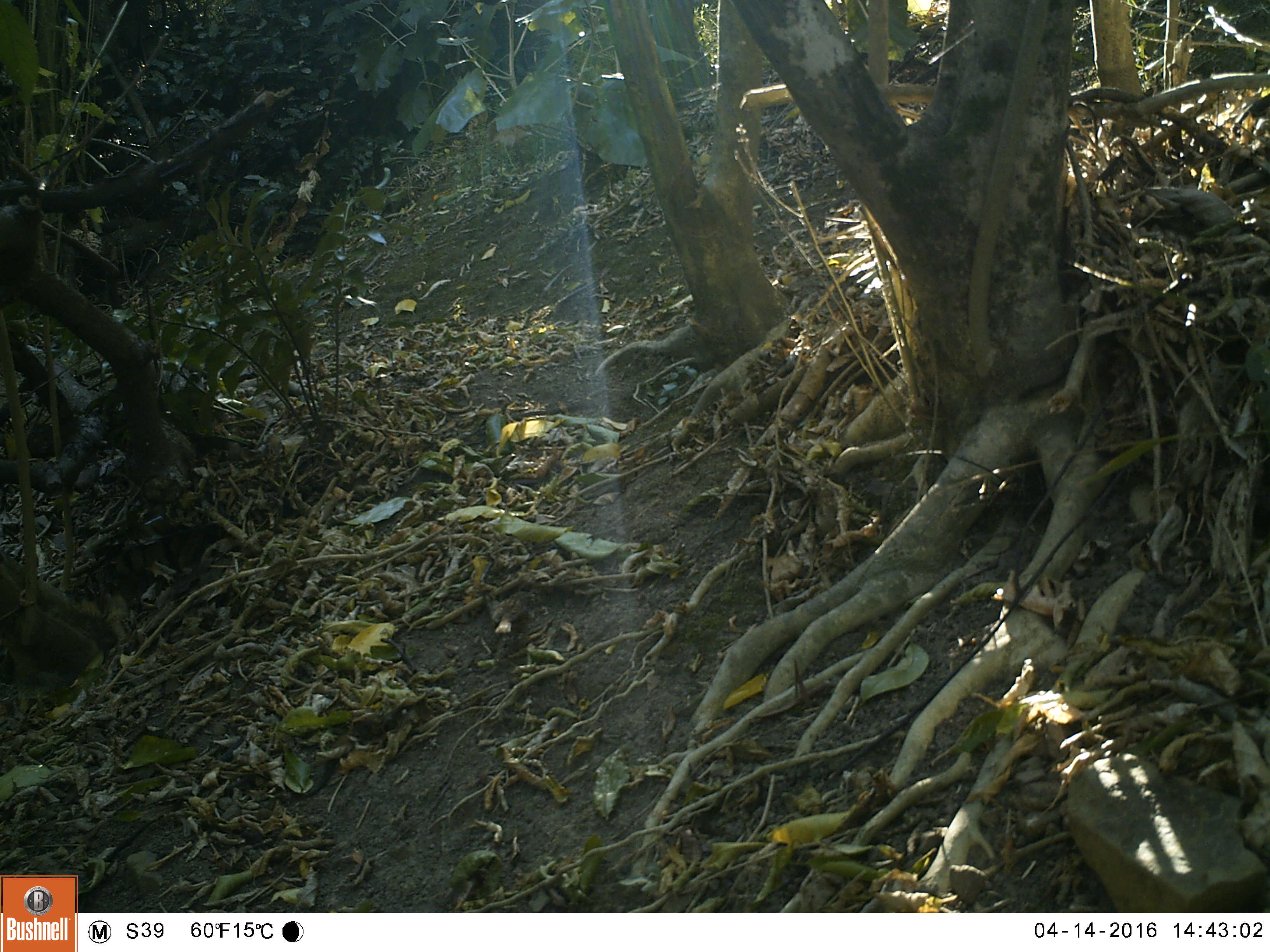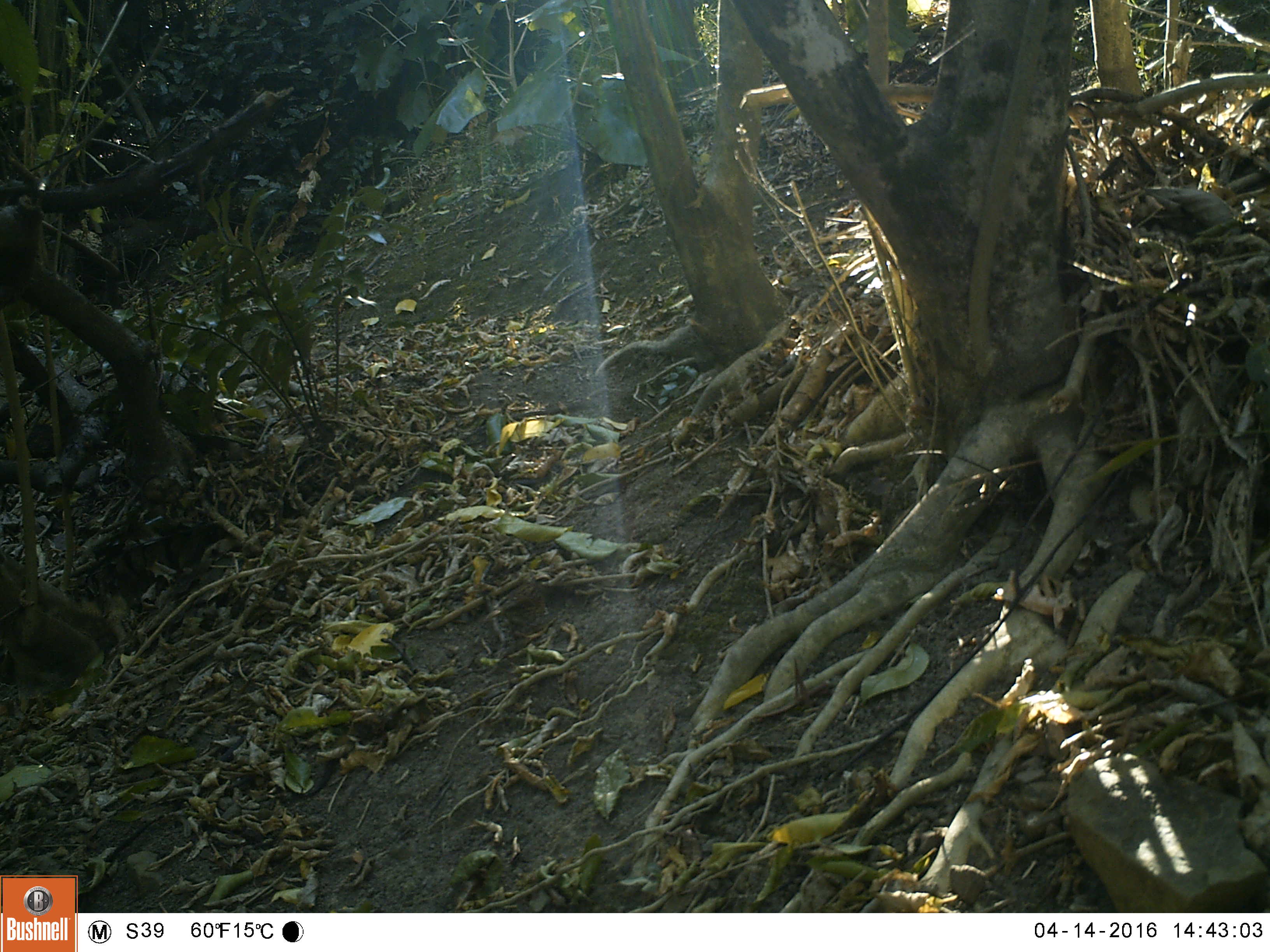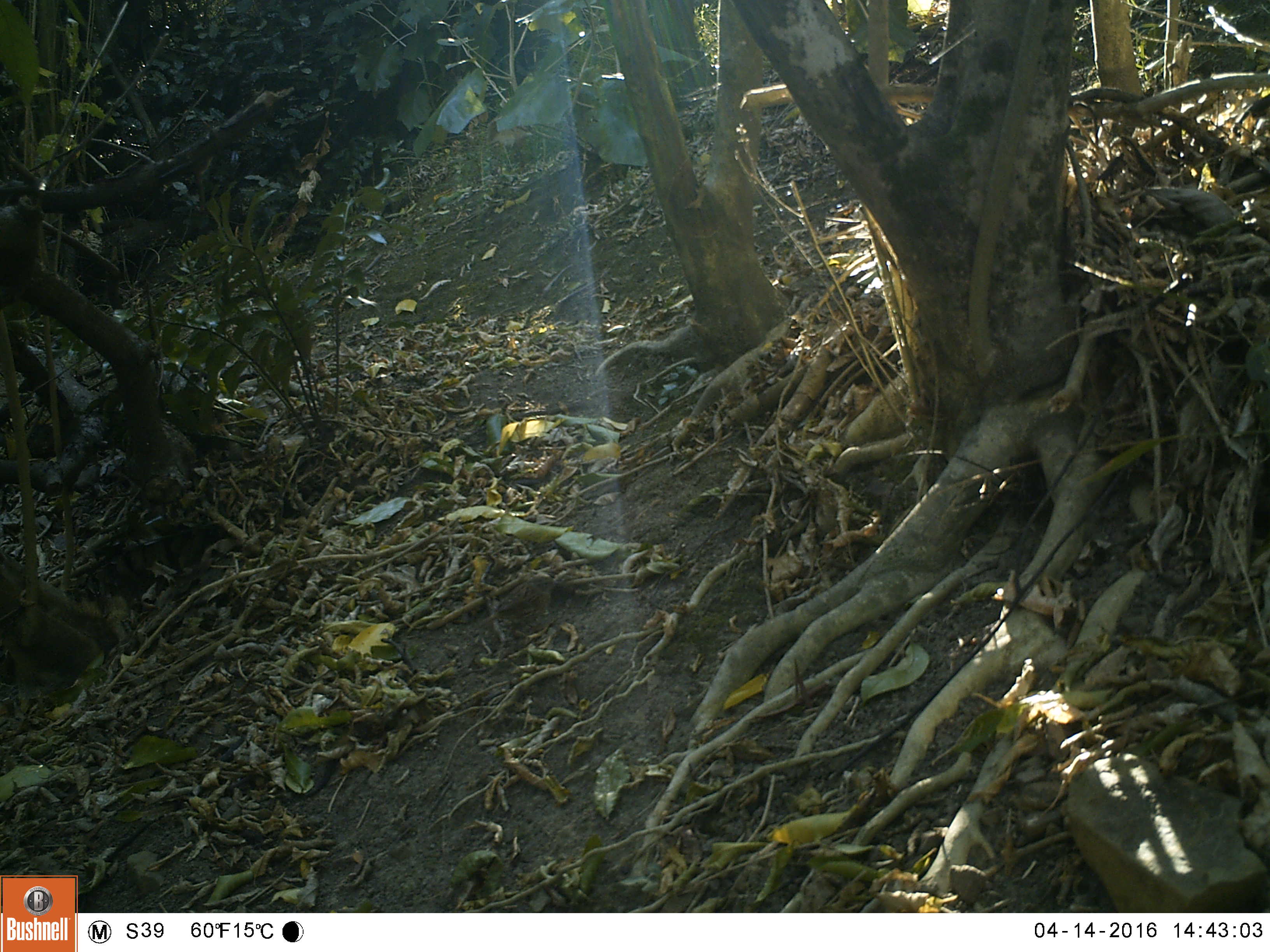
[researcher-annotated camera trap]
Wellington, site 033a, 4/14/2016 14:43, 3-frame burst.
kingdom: Animalia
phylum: Chordata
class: Aves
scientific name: Aves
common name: bird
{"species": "bird (Aves)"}